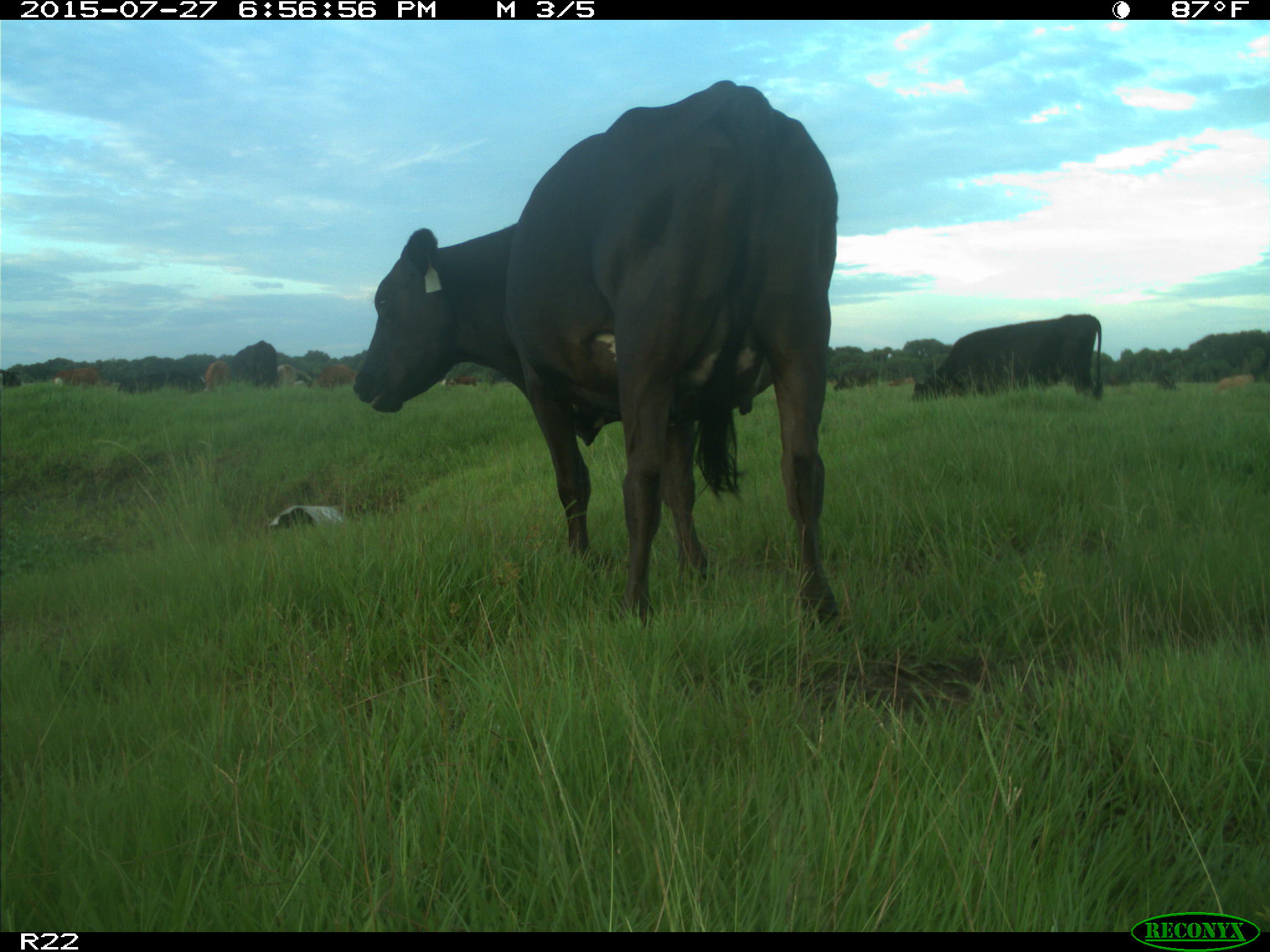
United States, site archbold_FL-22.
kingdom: Animalia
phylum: Chordata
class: Mammalia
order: Artiodactyla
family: Bovidae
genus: Bos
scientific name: Bos taurus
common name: domestic cow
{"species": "Bos taurus (domestic cow)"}